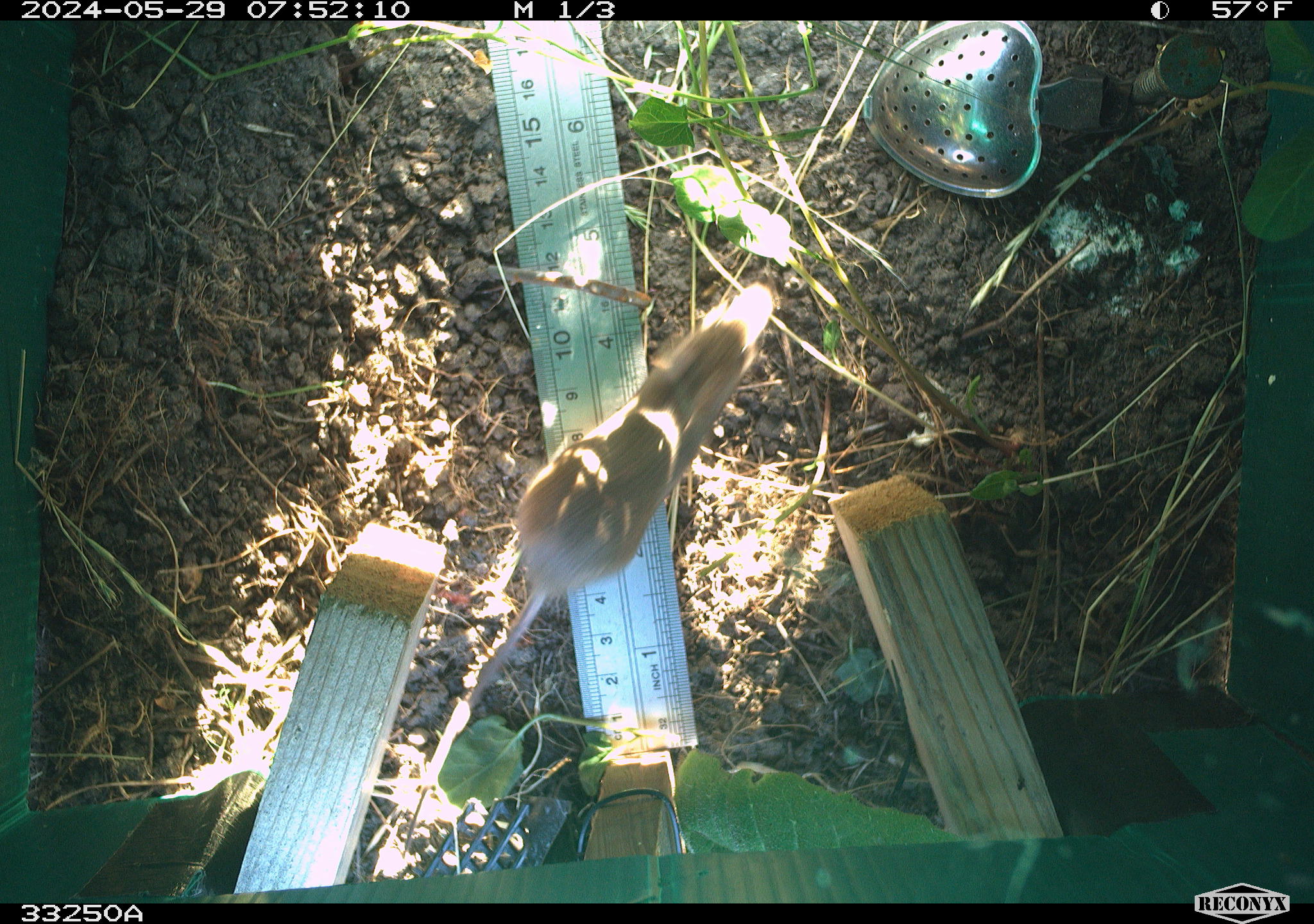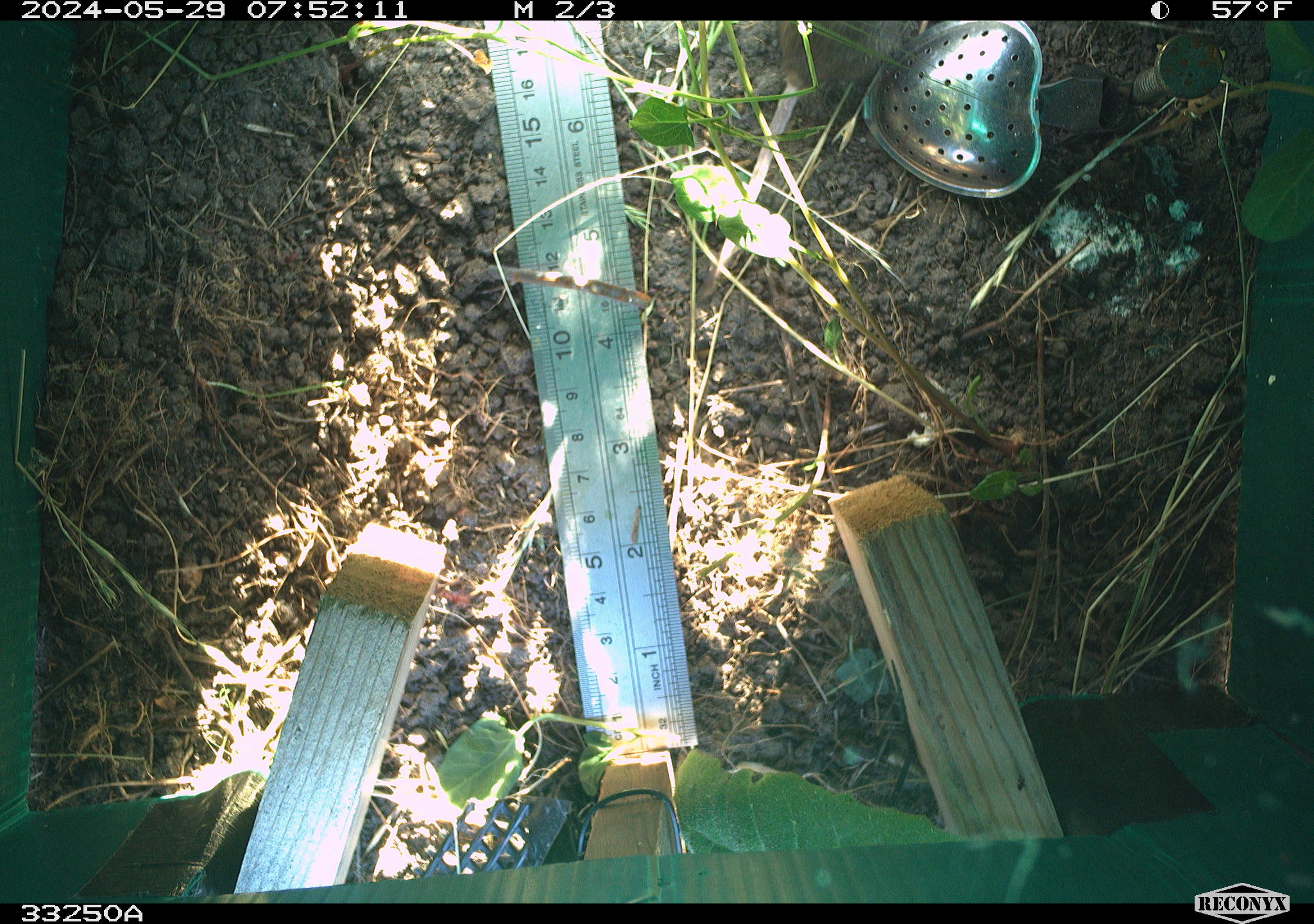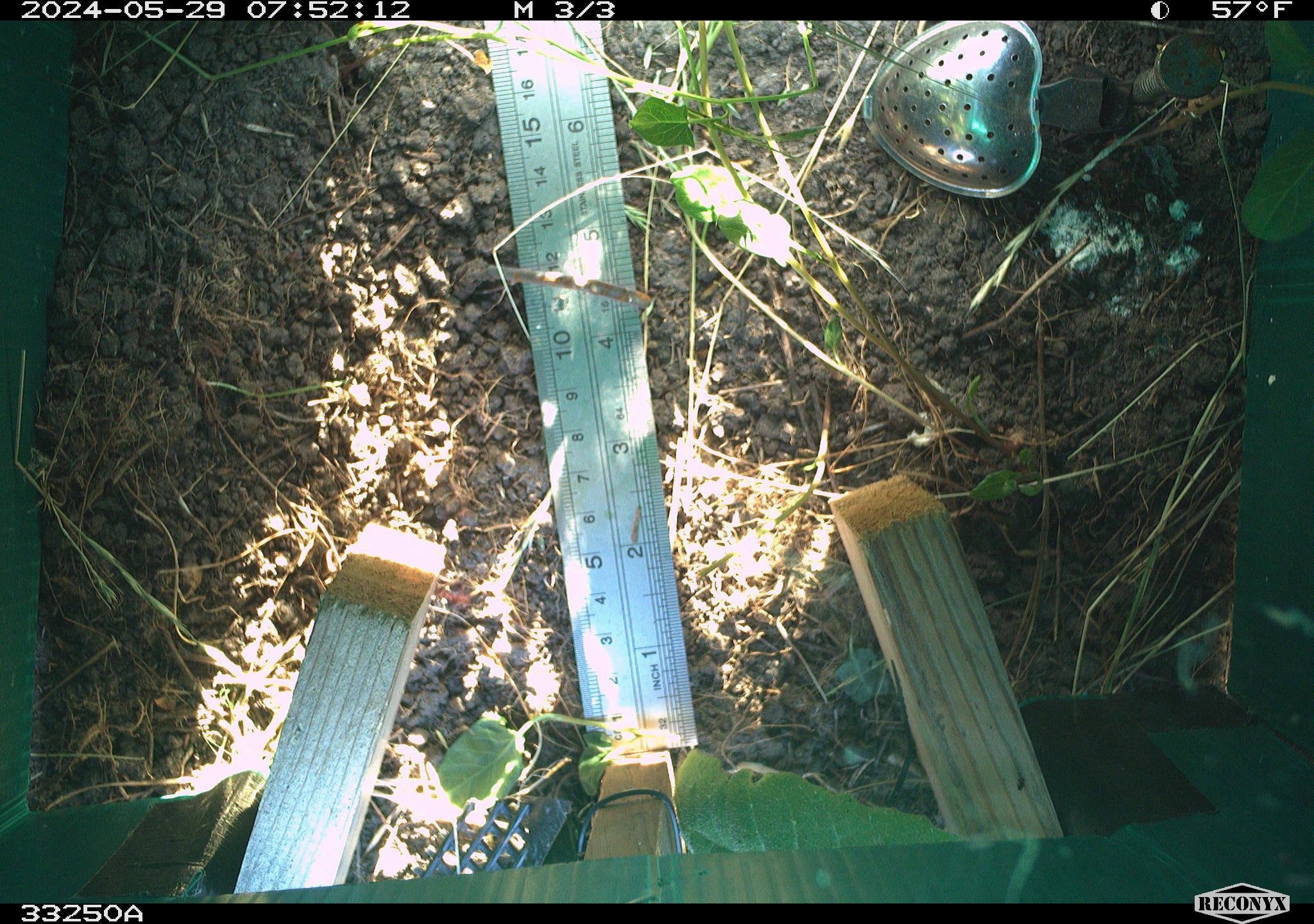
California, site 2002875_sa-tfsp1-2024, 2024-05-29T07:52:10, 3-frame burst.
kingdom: Animalia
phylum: Chordata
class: Mammalia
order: Rodentia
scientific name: Rodentia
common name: mouse species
Mouse species (Rodentia).